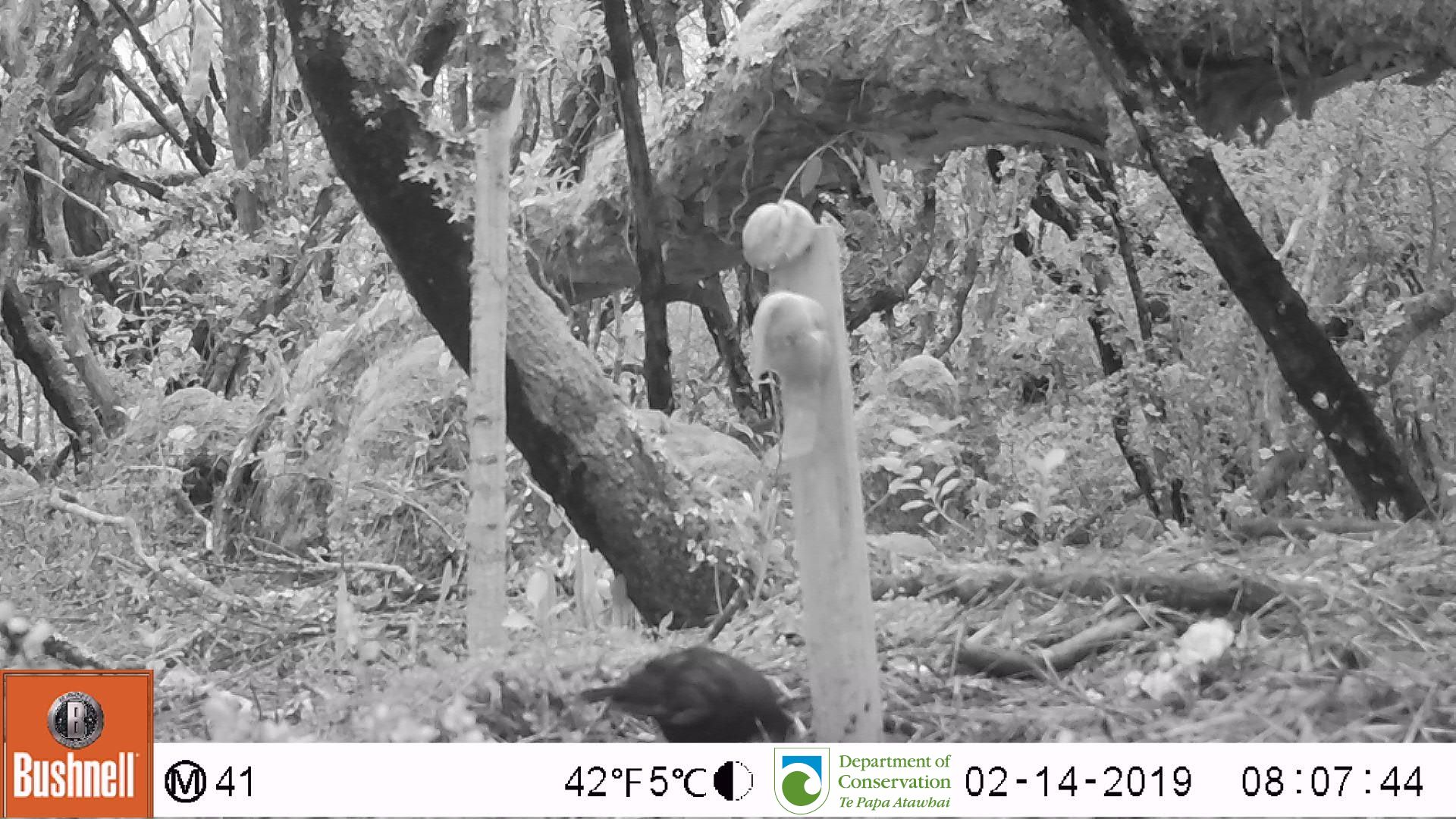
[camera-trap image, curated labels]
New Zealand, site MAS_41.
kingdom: Animalia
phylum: Chordata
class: Aves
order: Passeriformes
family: Turdidae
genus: Turdus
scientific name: Turdus merula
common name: eurasian blackbird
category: blackbird